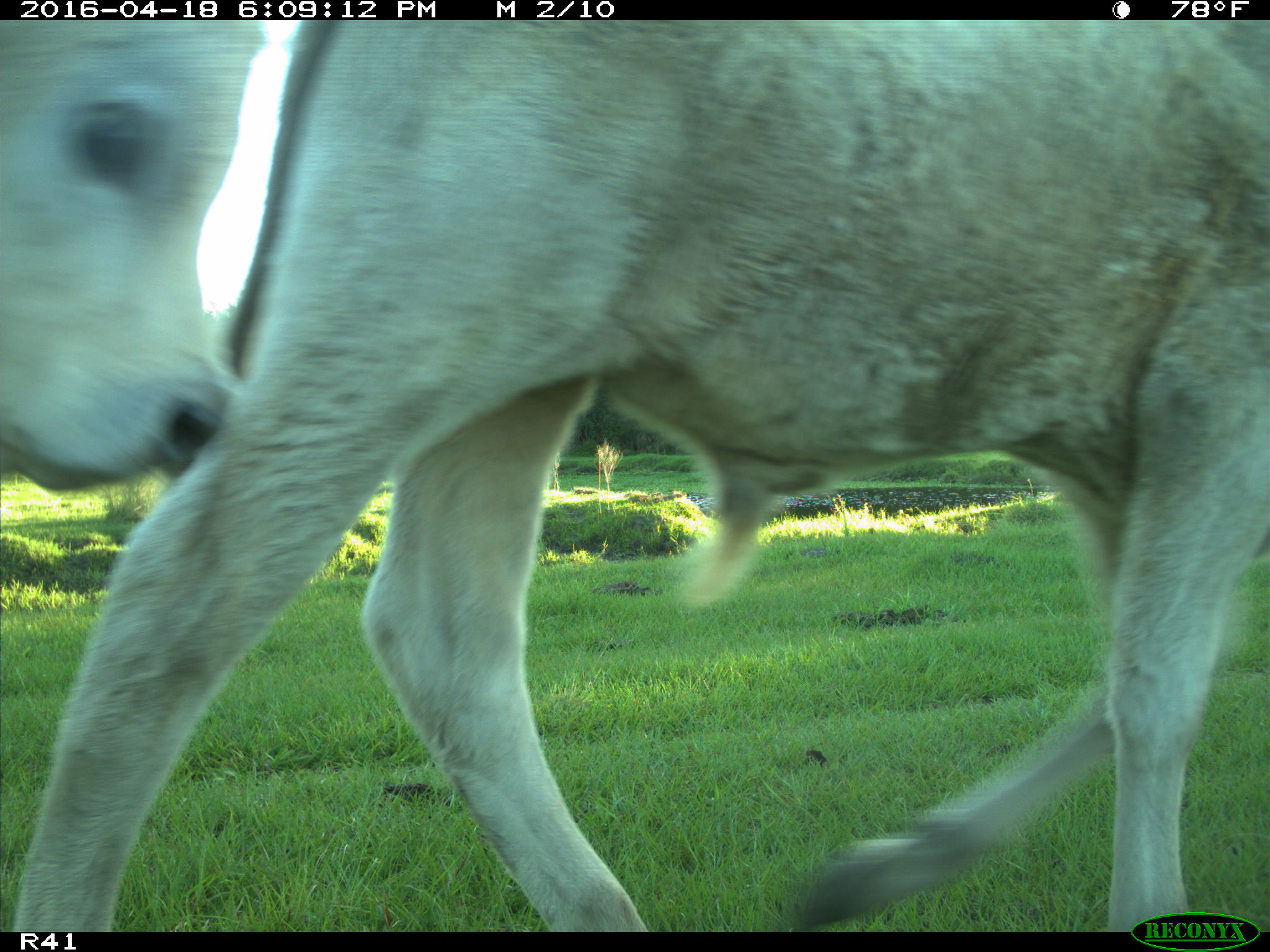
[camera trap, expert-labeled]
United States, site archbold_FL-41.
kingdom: Animalia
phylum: Chordata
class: Mammalia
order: Artiodactyla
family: Bovidae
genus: Bos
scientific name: Bos taurus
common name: domestic cow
Bos taurus (domestic cow).